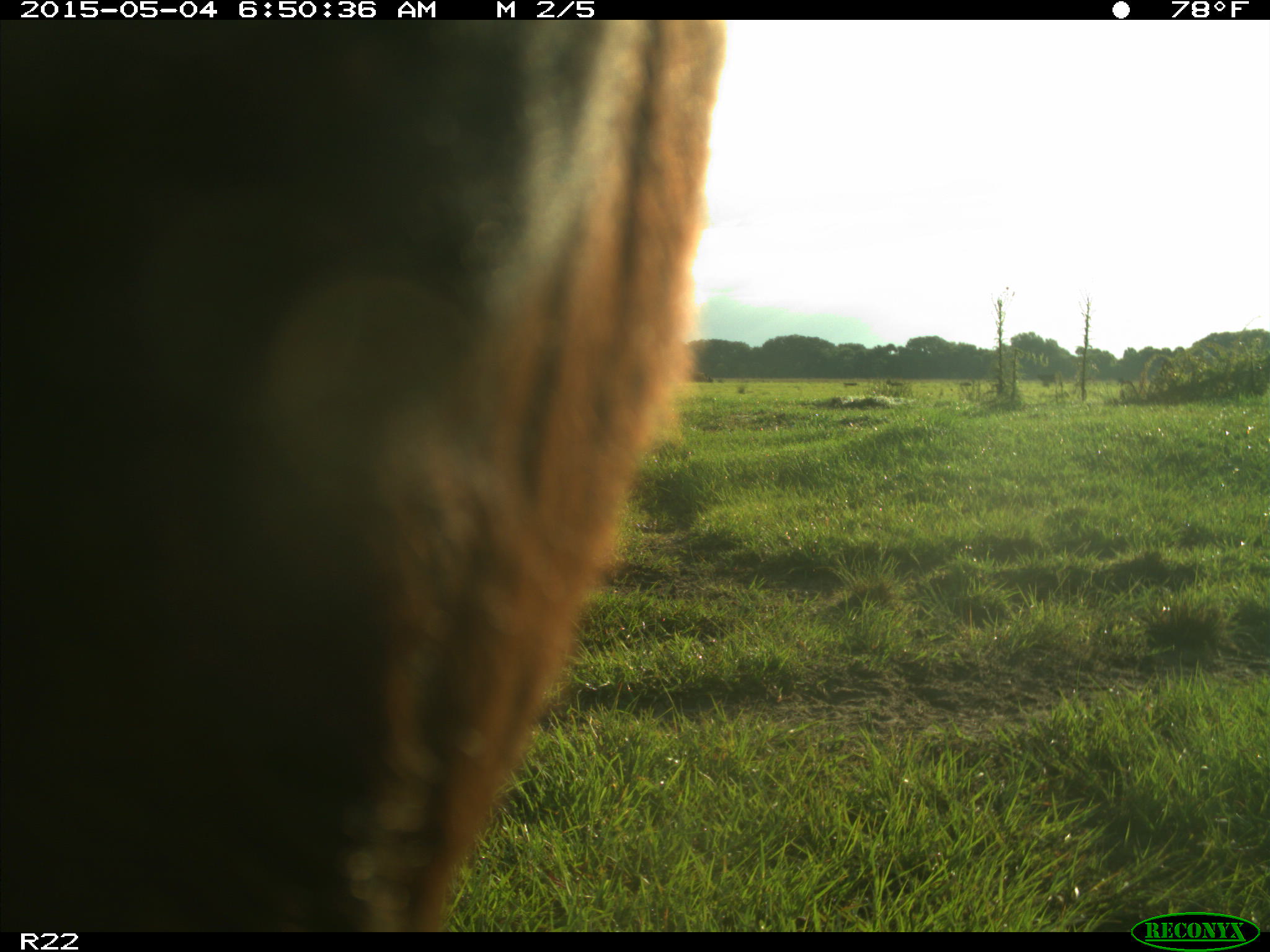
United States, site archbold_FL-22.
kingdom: Animalia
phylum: Chordata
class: Mammalia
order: Artiodactyla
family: Bovidae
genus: Bos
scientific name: Bos taurus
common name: domestic cow